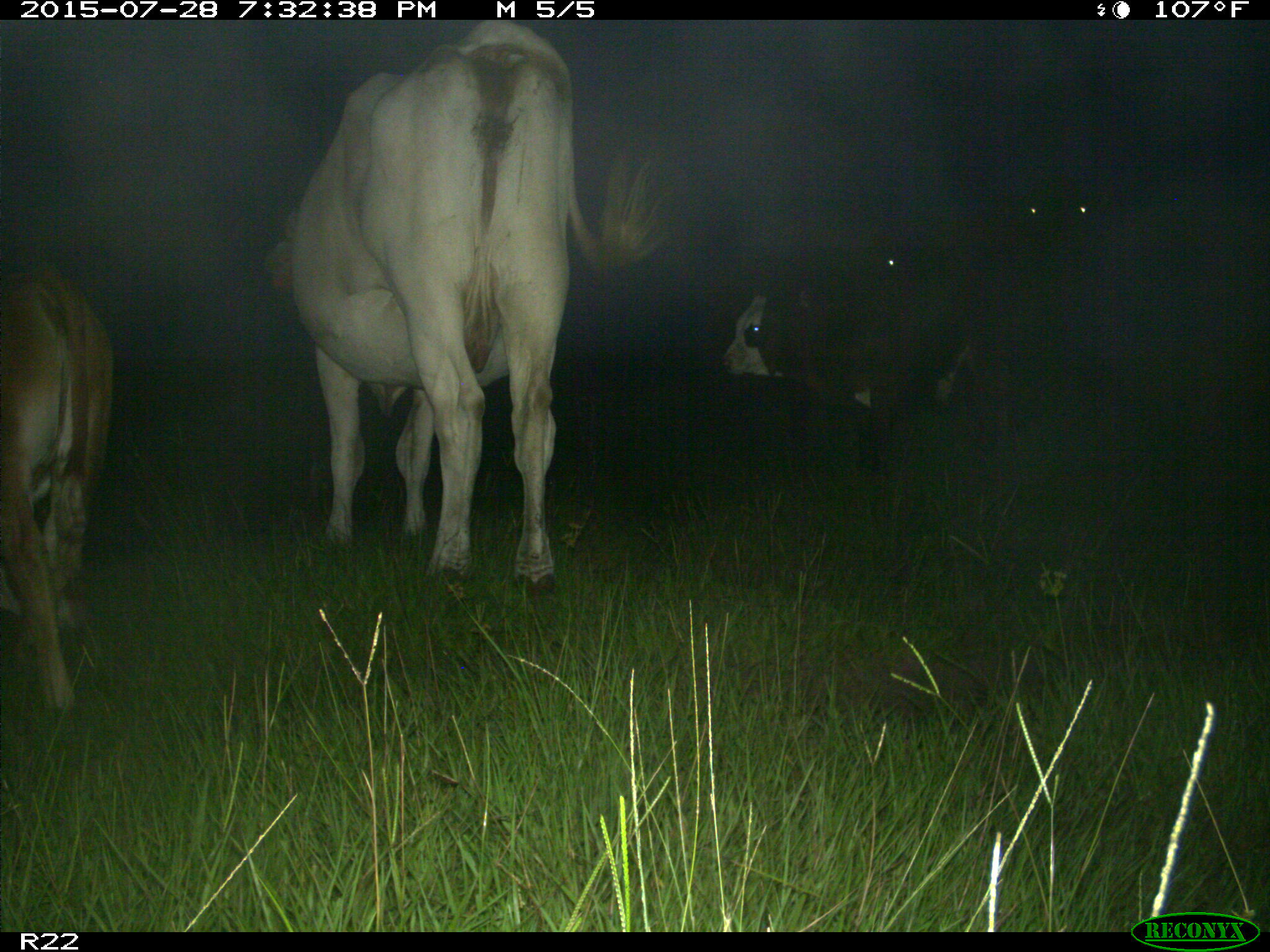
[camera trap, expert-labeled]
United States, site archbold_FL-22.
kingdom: Animalia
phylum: Chordata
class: Mammalia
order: Artiodactyla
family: Bovidae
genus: Bos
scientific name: Bos taurus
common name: domestic cow